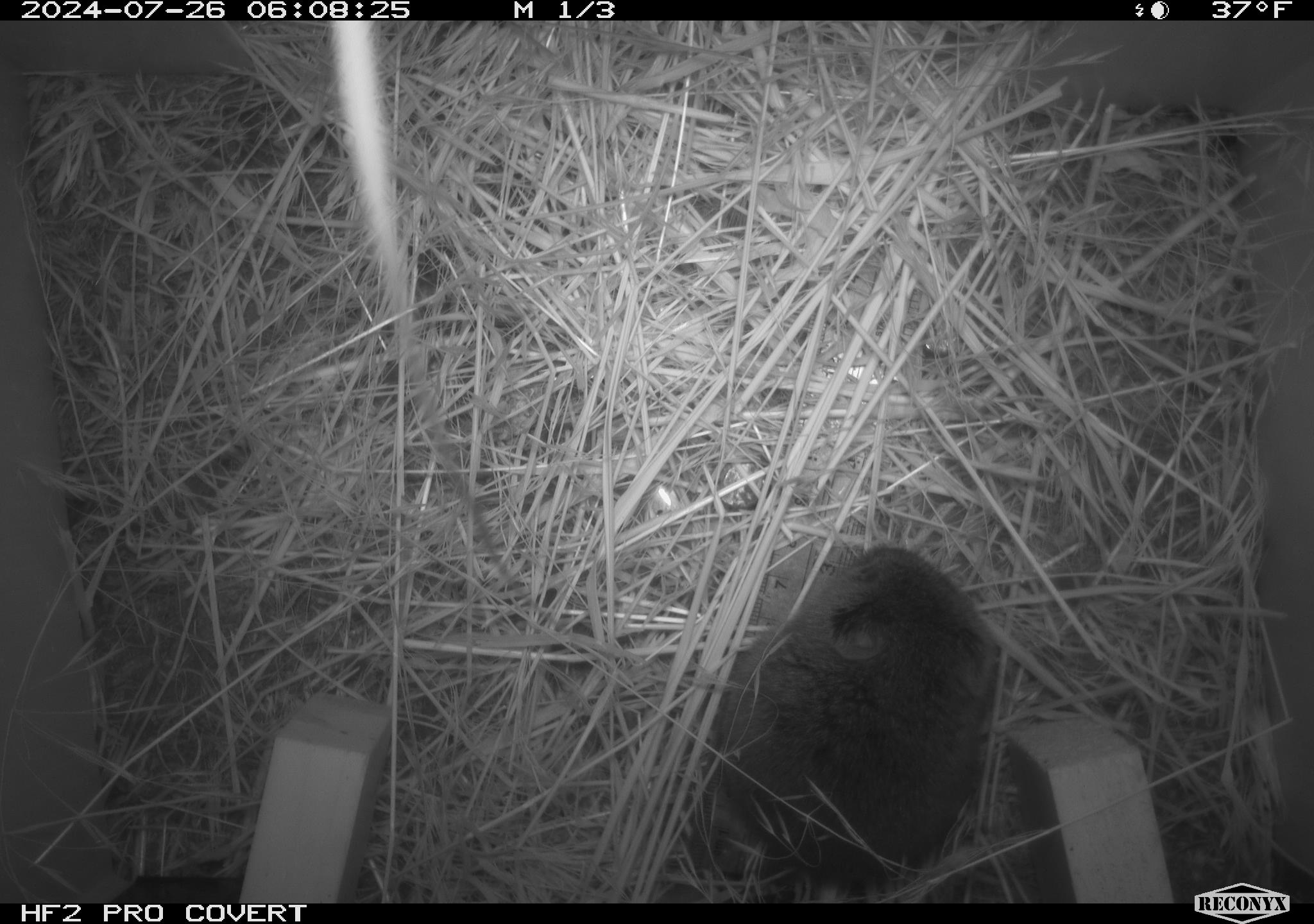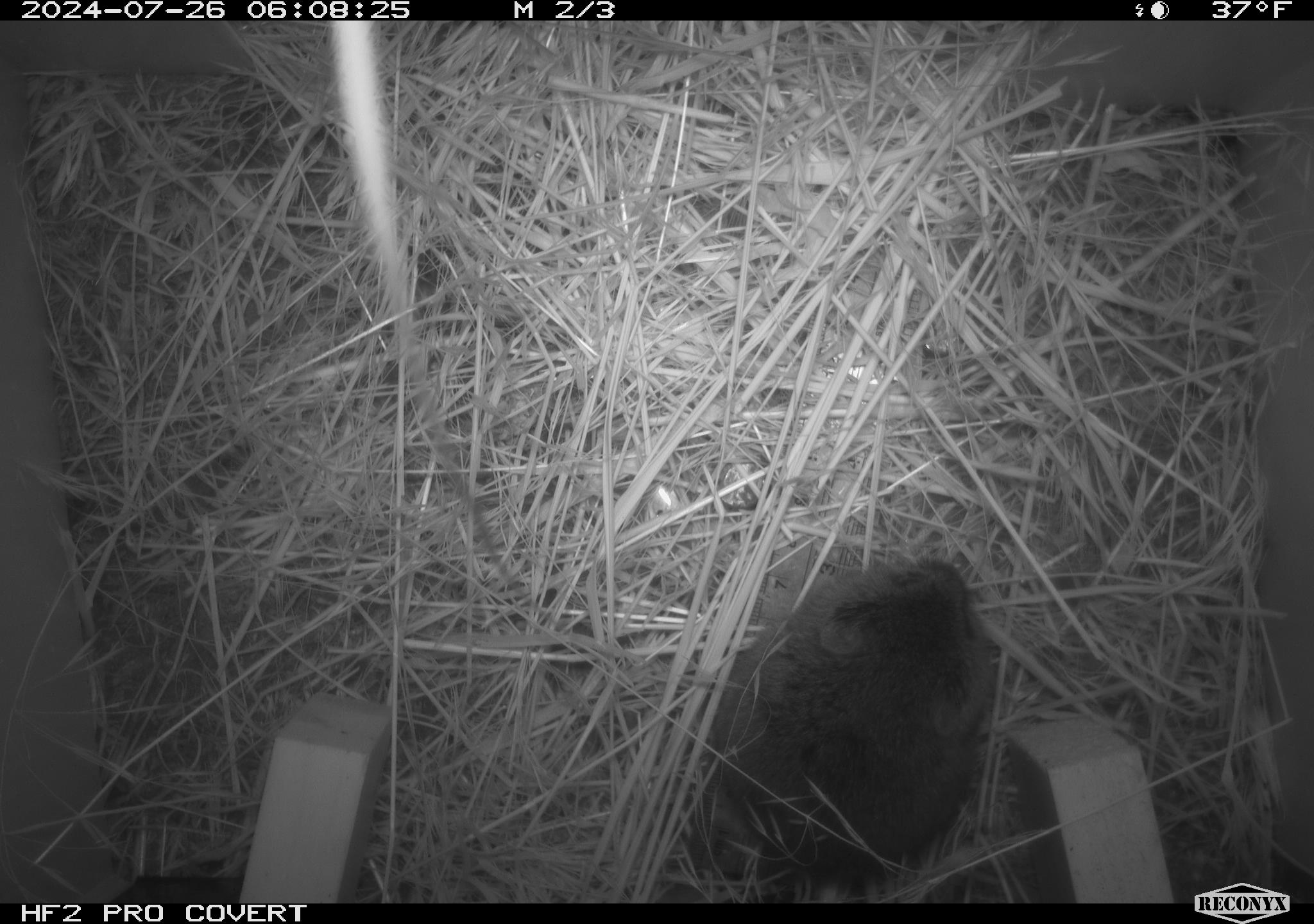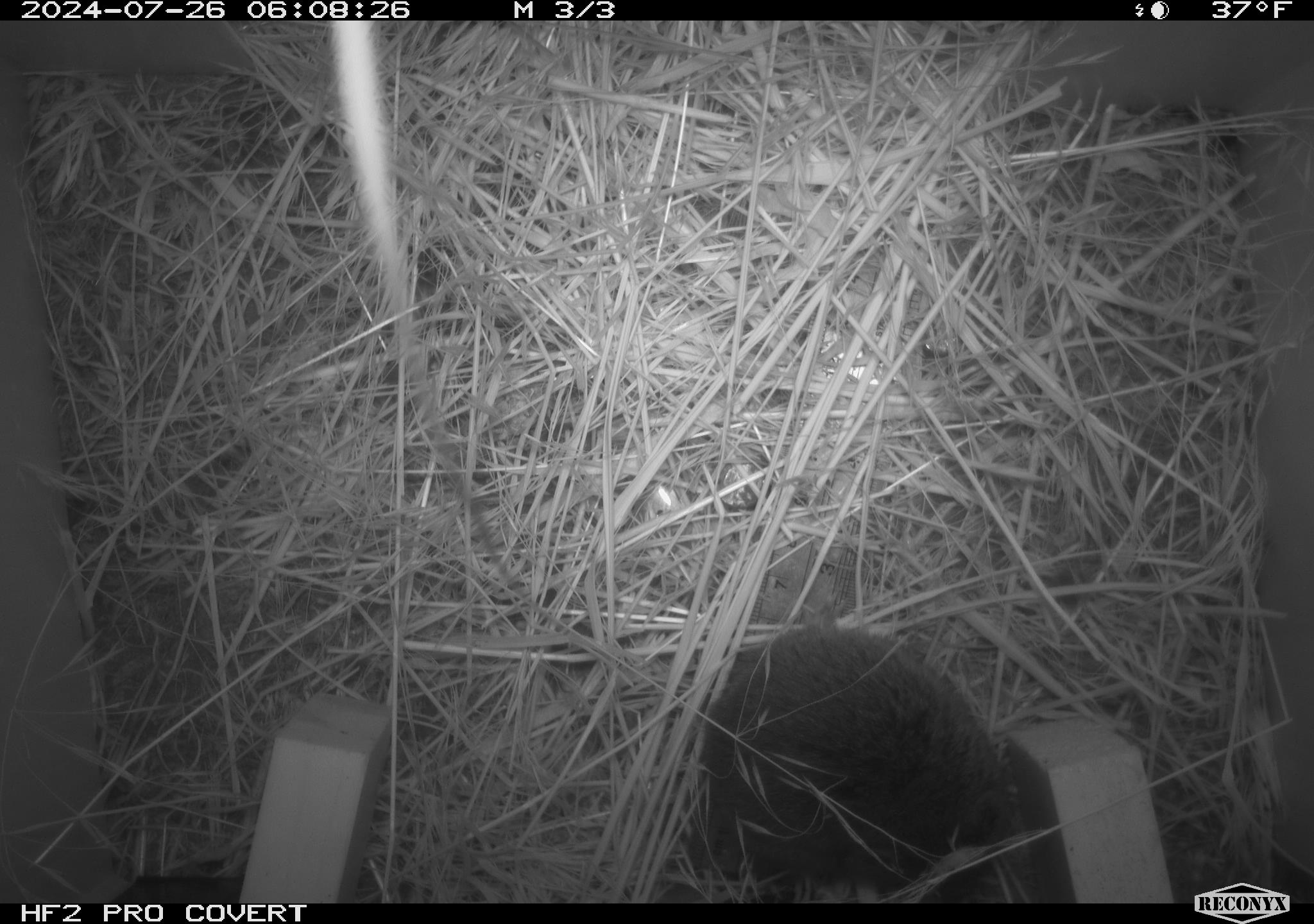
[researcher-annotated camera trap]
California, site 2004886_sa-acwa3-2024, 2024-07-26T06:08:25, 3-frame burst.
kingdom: Animalia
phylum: Chordata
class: Mammalia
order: Rodentia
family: Cricetidae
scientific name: Arvicolinae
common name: voles, lemmings, and muskrats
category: arvicolinae subfamily